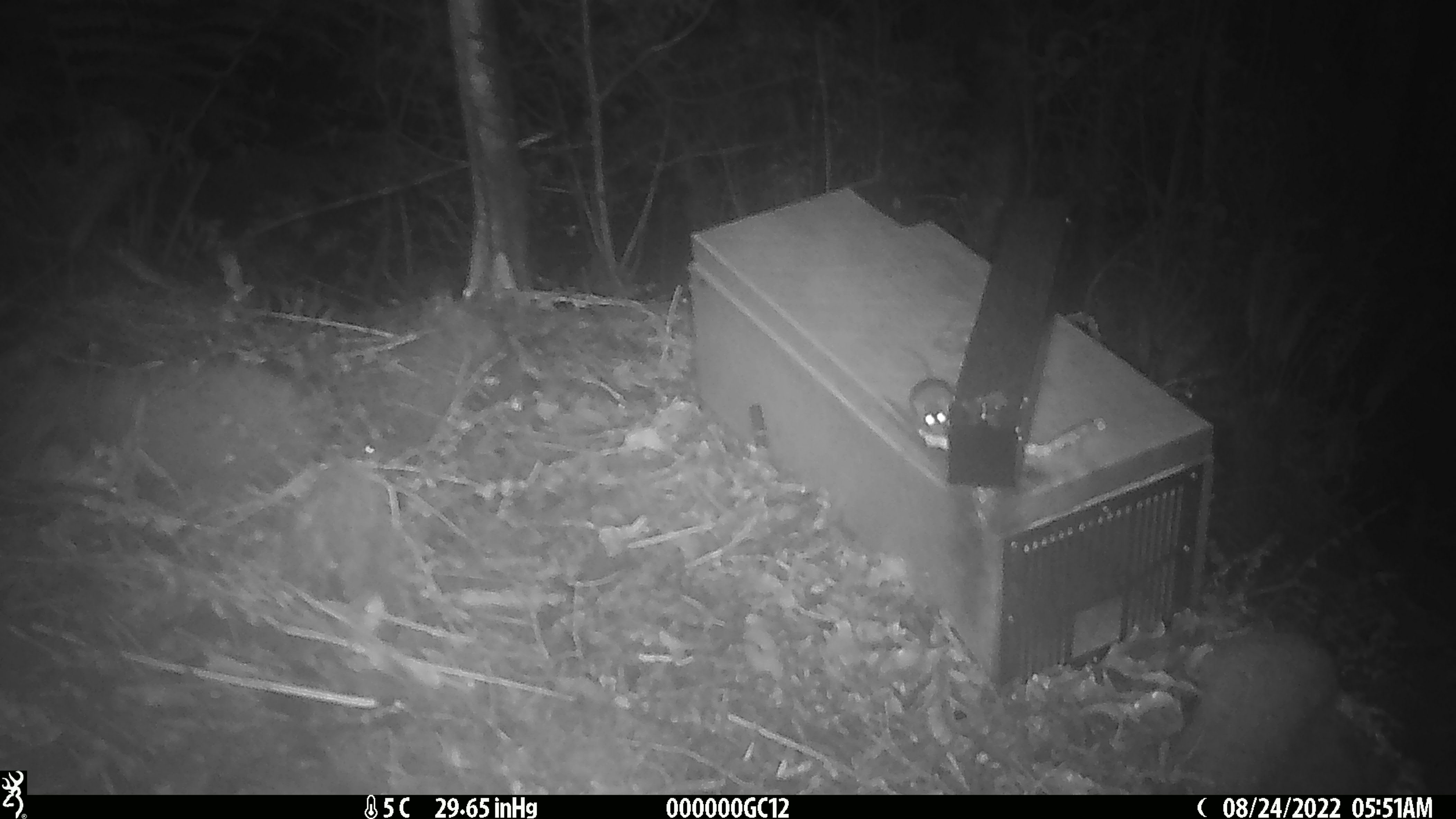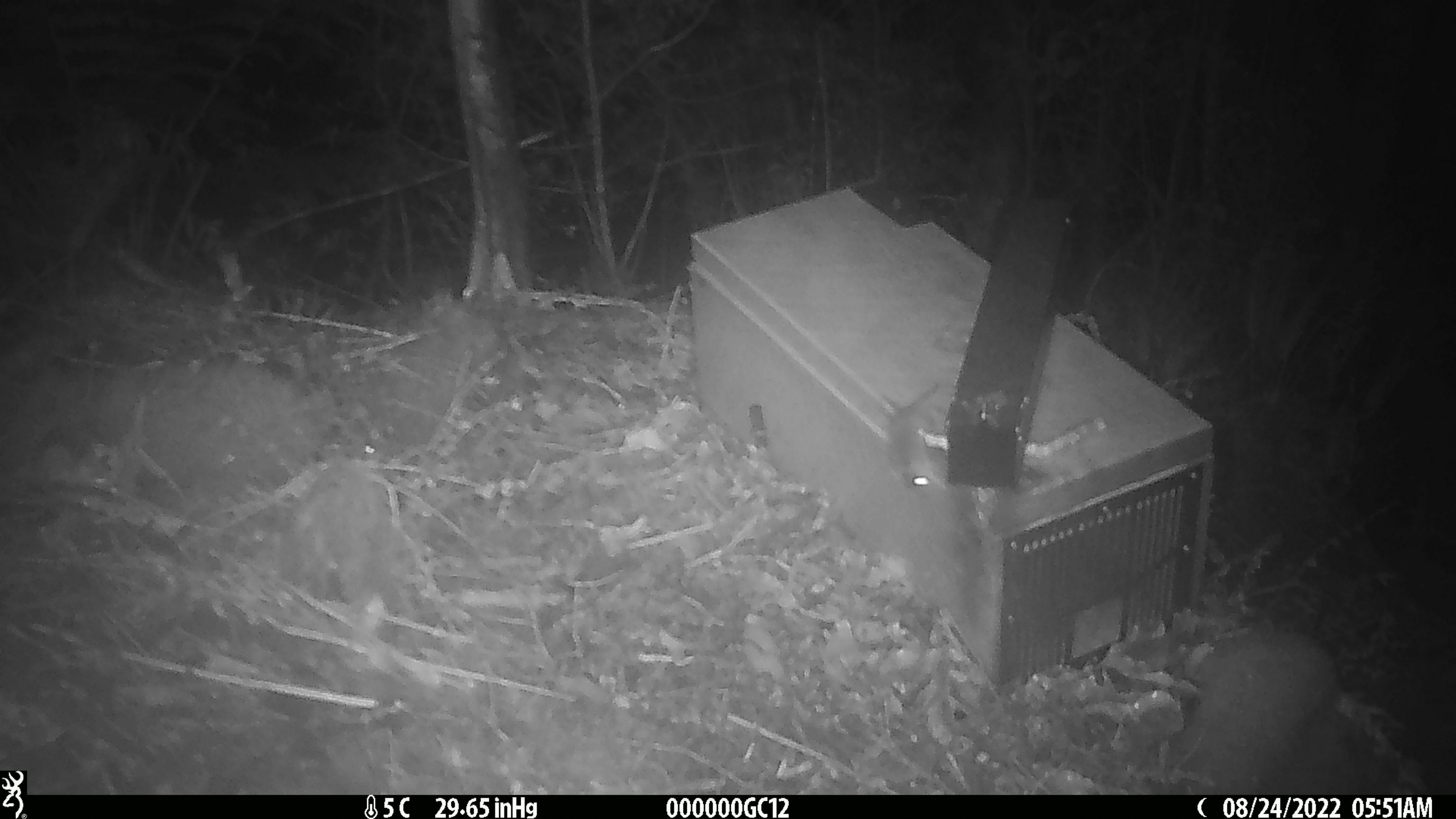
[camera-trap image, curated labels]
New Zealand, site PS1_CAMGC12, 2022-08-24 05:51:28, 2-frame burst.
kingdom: Animalia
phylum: Chordata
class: Mammalia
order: Rodentia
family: Muridae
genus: Mus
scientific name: Mus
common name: mouse